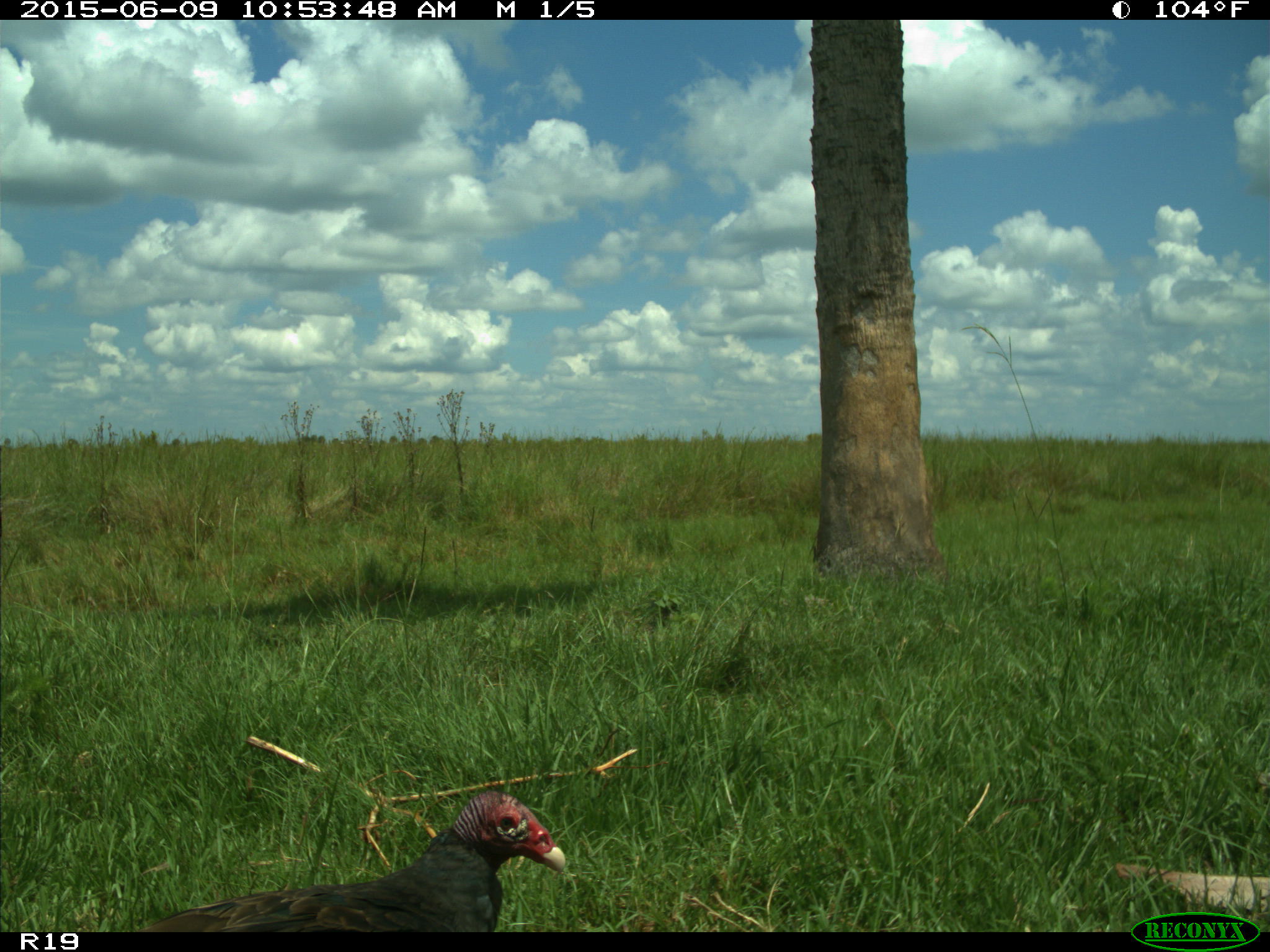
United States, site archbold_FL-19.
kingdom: Animalia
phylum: Chordata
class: Aves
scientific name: Aves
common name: birds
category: unidentified bird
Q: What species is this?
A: Unidentified bird (birds) (Aves).